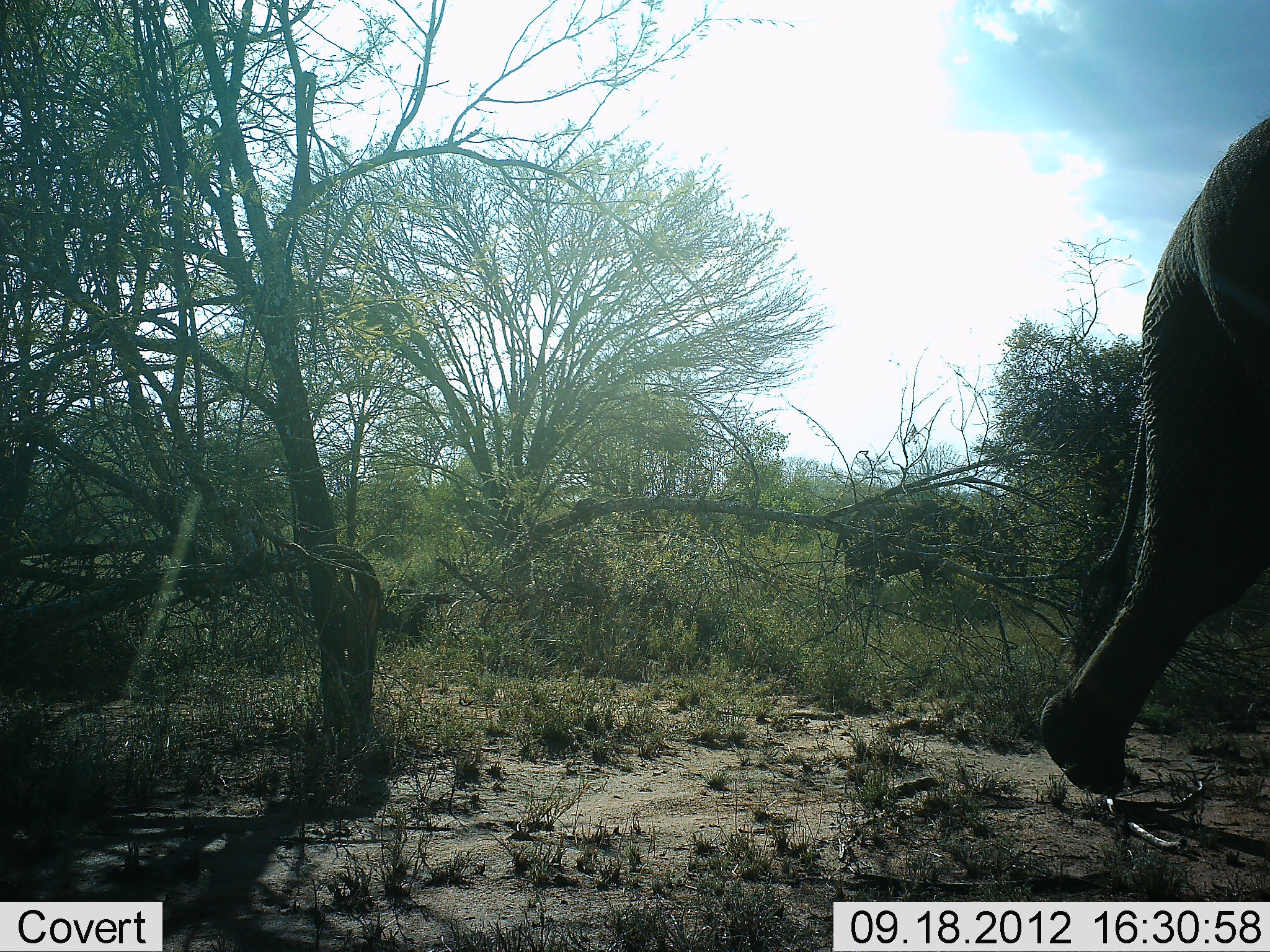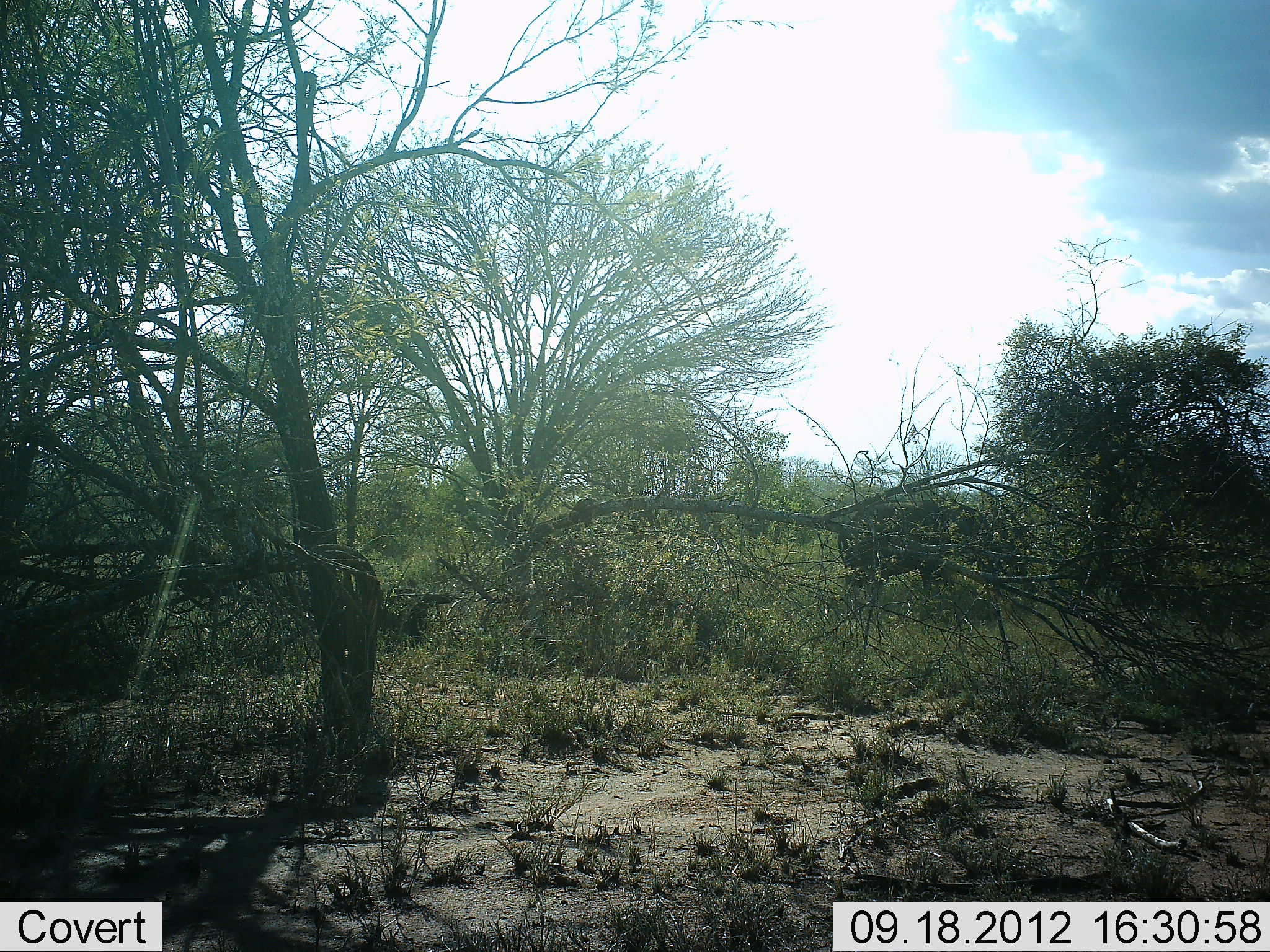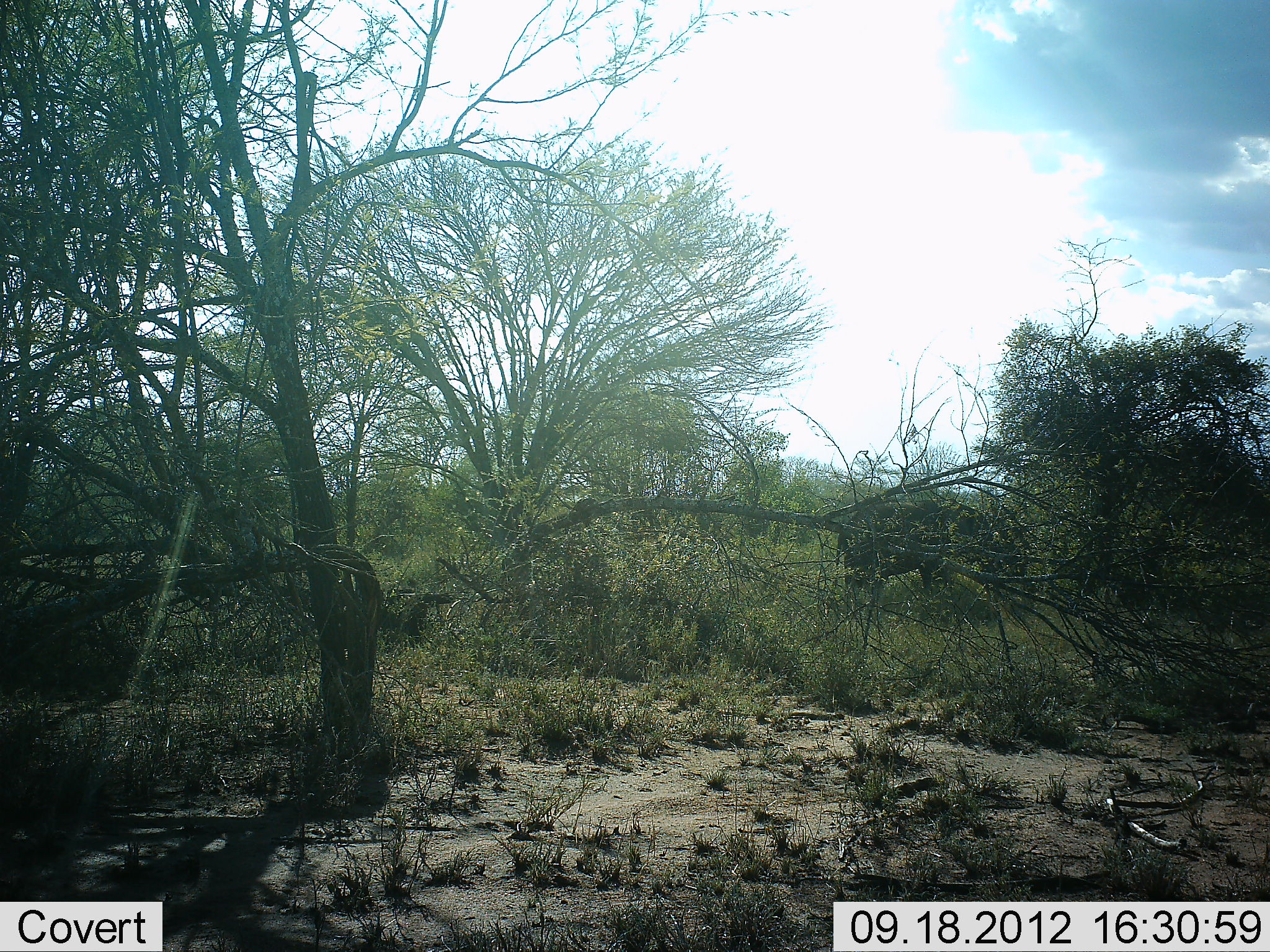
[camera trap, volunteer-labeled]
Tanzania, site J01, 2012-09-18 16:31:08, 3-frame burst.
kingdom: Animalia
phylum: Chordata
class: Mammalia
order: Proboscidea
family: Elephantidae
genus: Loxodonta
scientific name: Loxodonta africana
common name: african bush elephant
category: elephant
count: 1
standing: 18%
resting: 0%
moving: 100%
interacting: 0%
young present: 0%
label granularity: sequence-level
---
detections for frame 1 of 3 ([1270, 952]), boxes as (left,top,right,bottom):
animal: (1038,115,1270,797)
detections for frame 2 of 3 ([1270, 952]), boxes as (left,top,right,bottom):
animal: (838,496,1029,601)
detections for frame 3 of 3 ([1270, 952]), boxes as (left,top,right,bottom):
animal: (831,499,1028,614)